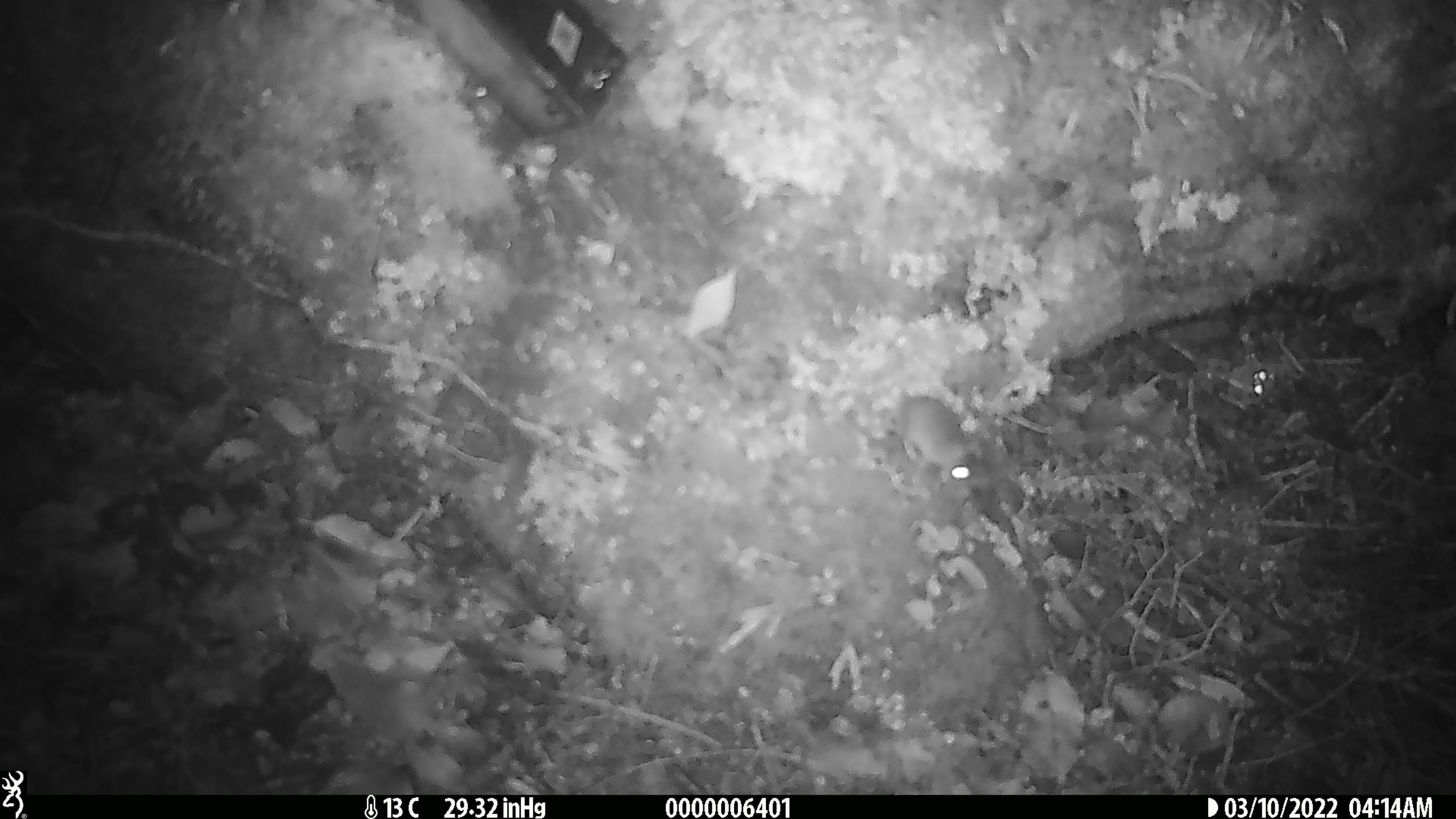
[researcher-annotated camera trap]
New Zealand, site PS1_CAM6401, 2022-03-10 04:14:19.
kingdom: Animalia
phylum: Chordata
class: Mammalia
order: Rodentia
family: Muridae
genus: Mus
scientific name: Mus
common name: mouse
Mouse (Mus).